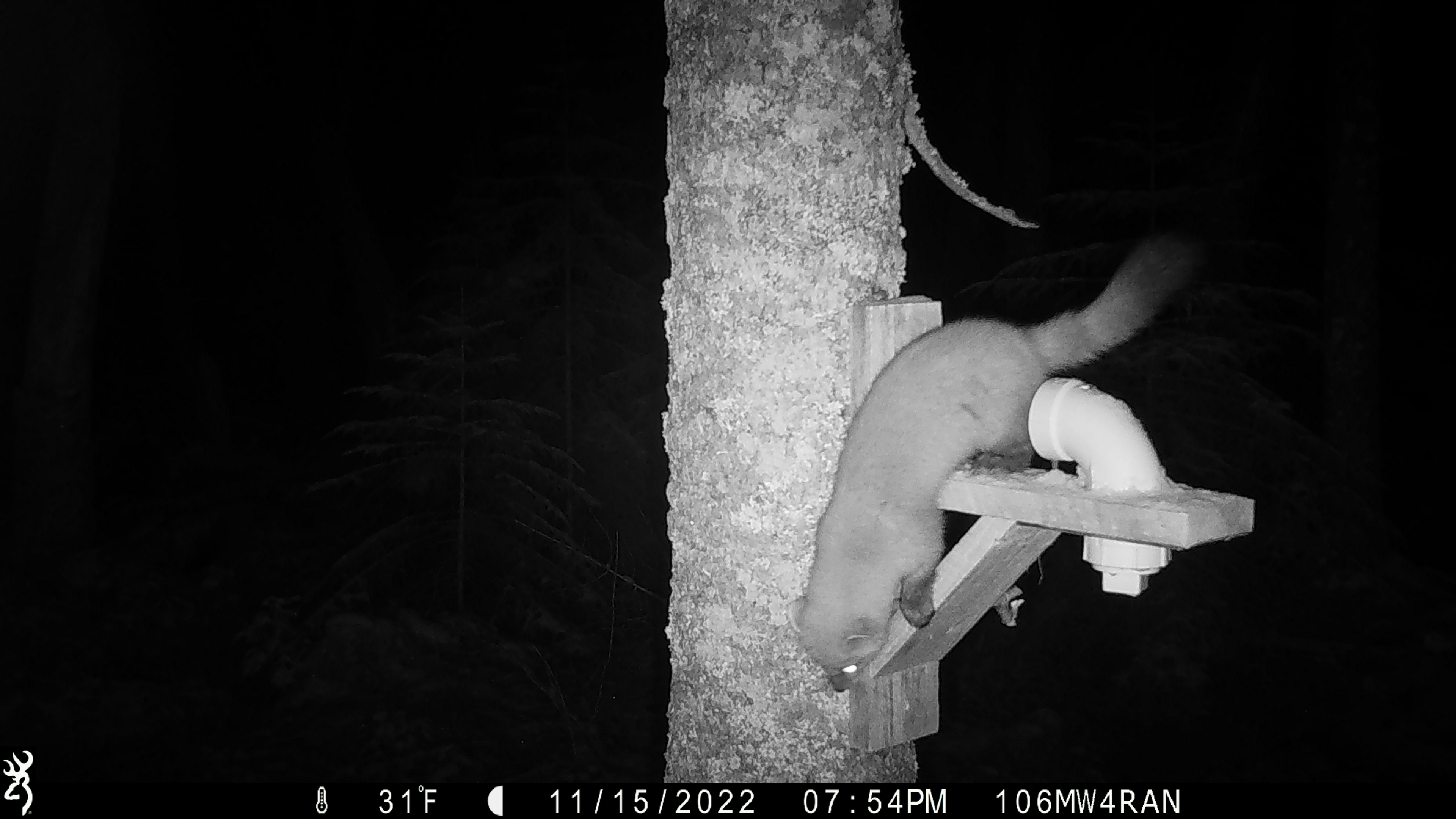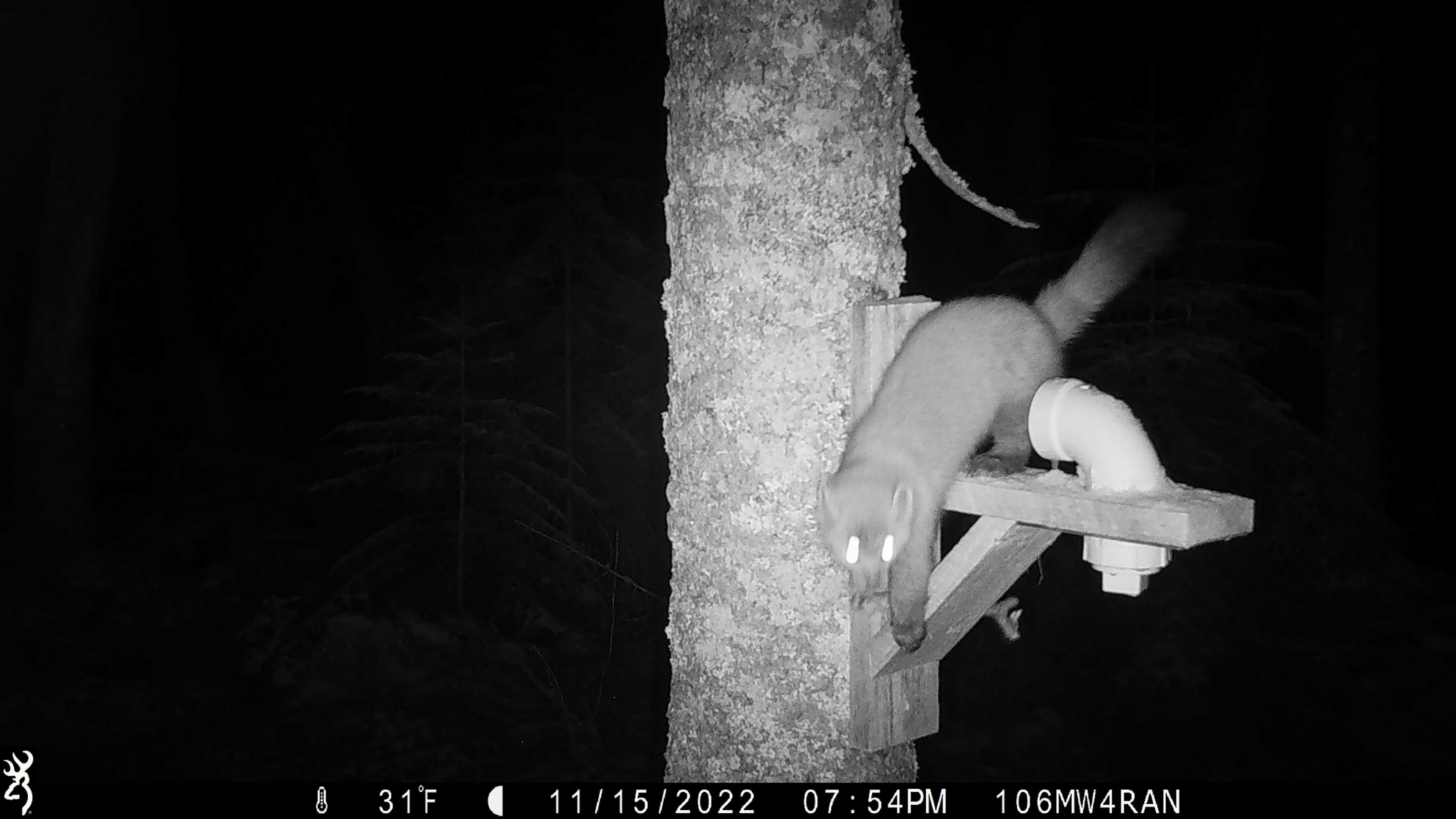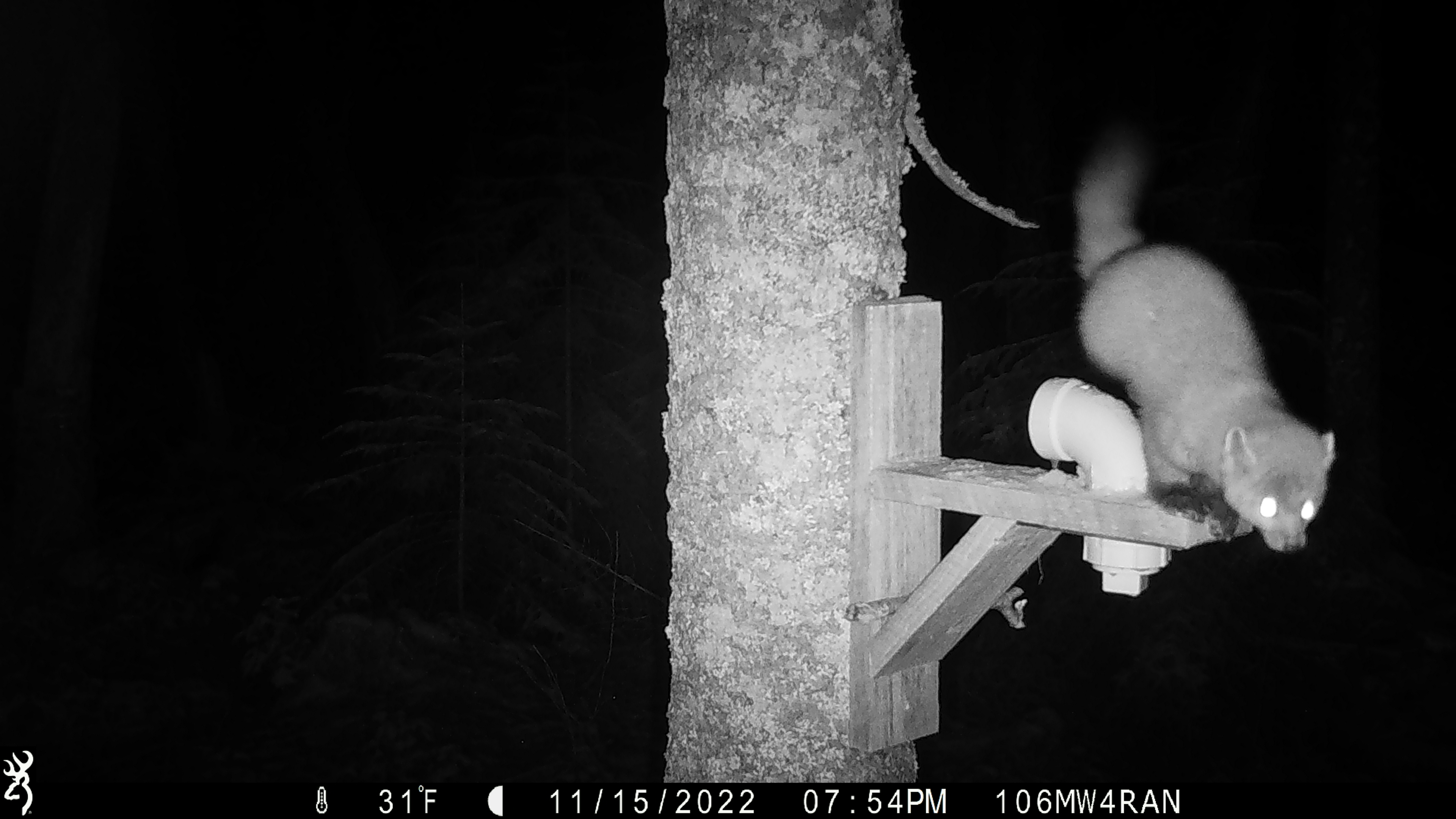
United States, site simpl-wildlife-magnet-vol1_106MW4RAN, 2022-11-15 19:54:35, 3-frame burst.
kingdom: Animalia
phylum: Chordata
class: Mammalia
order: Carnivora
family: Mustelidae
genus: Martes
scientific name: Martes americana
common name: american marten